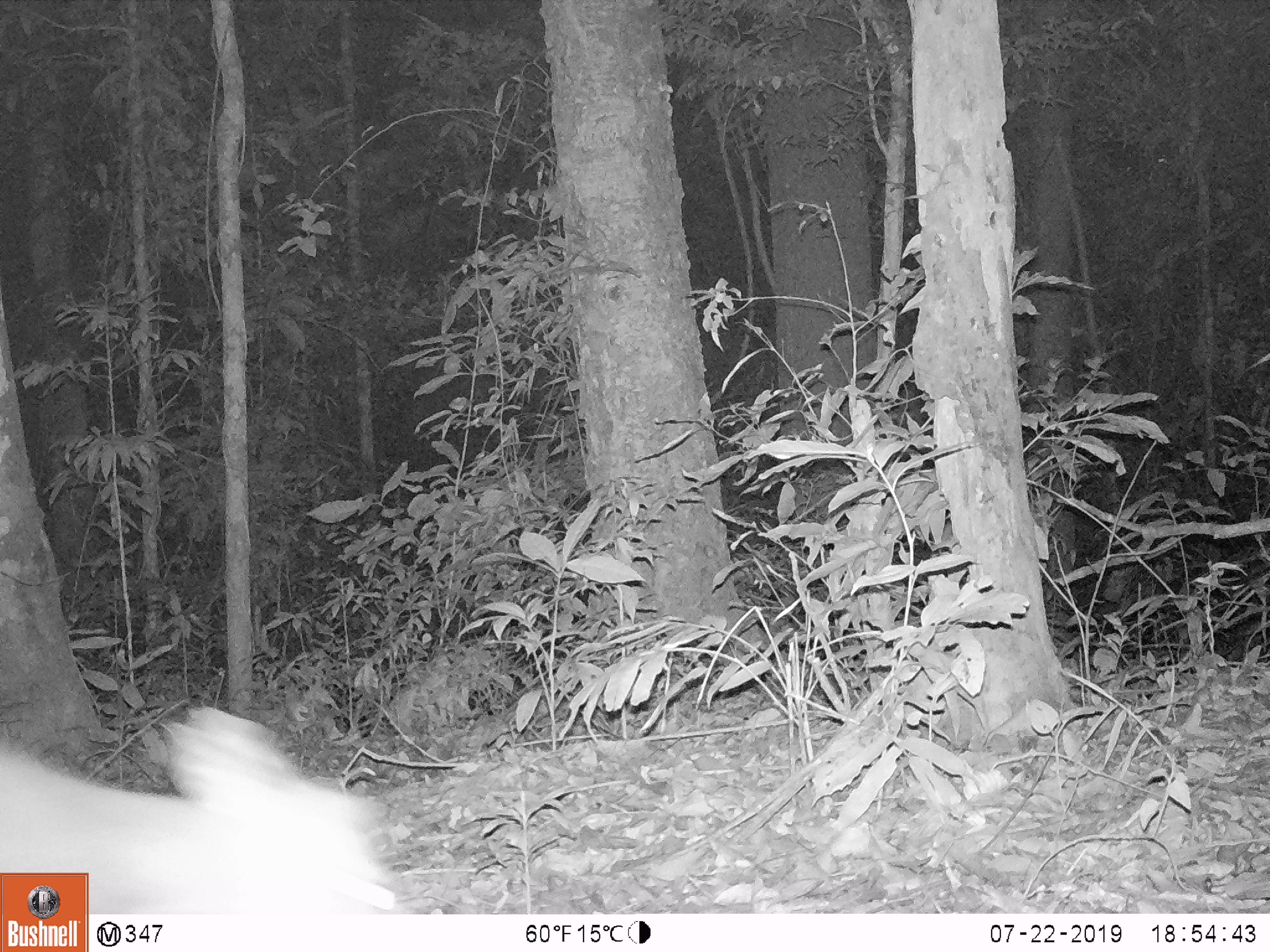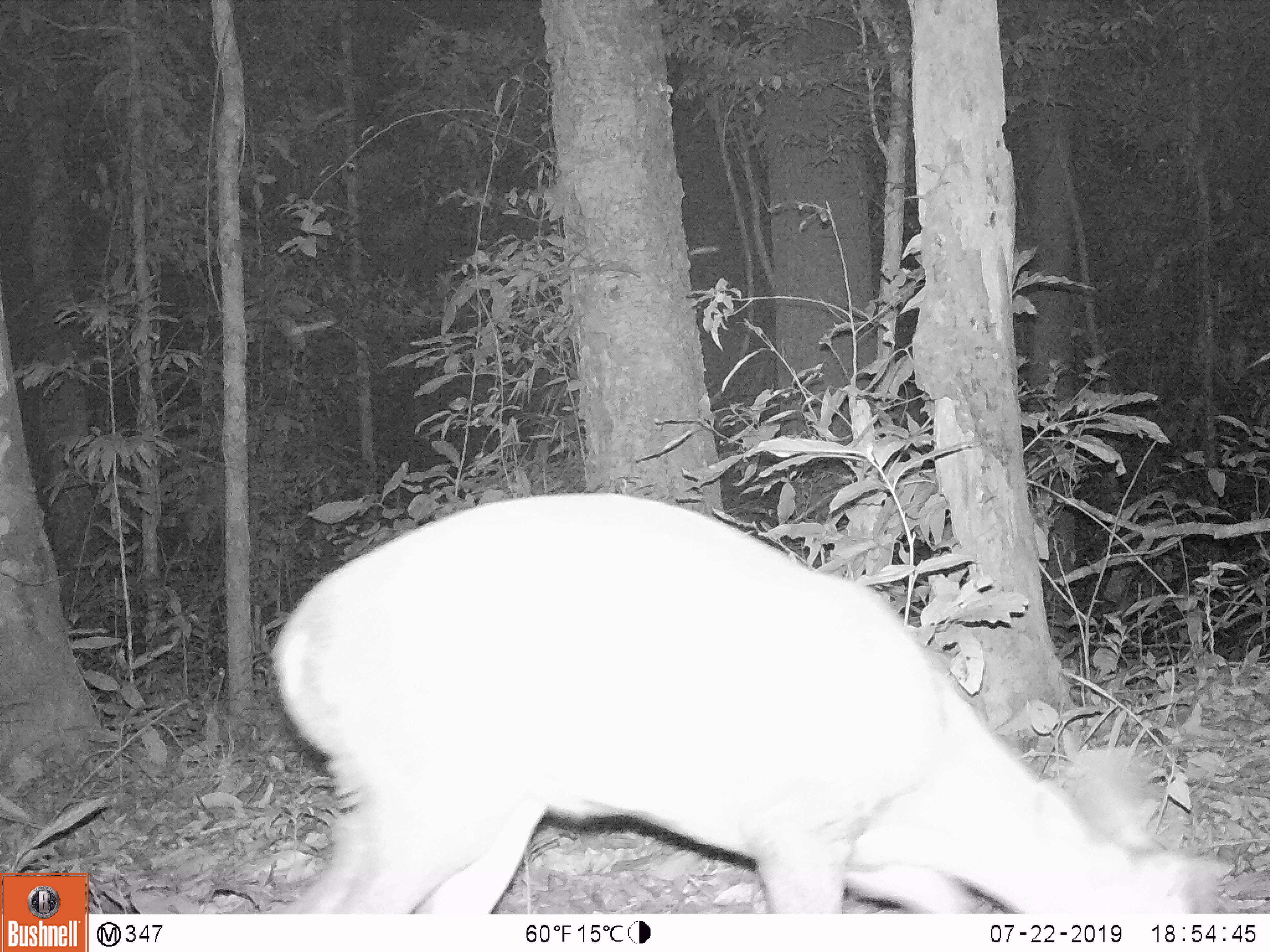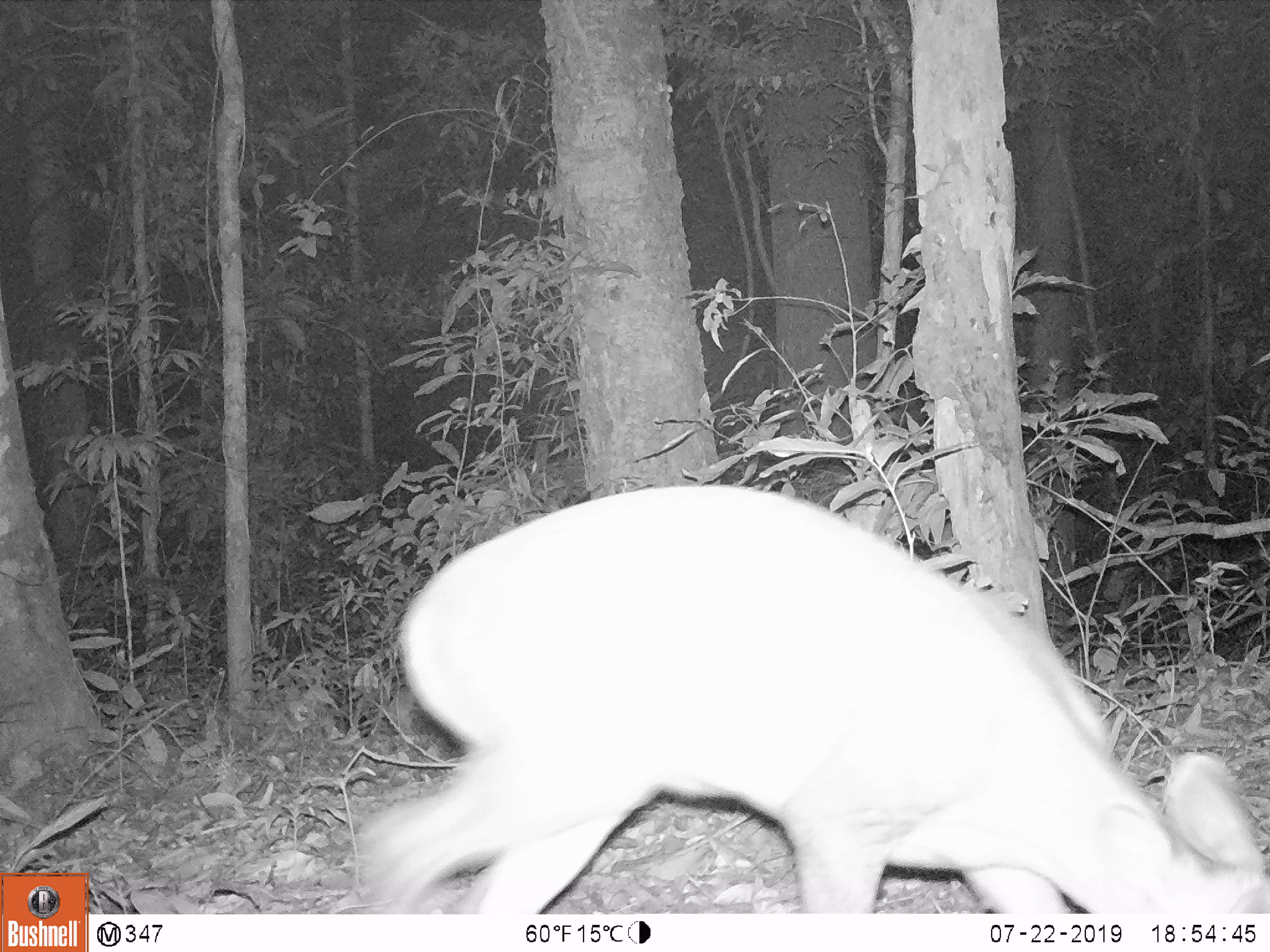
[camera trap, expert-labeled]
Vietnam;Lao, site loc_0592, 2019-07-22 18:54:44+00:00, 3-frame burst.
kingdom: Animalia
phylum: Chordata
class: Mammalia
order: Artiodactyla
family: Cervidae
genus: Muntiacus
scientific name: Muntiacus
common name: muntjacs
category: unidentified muntjac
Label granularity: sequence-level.